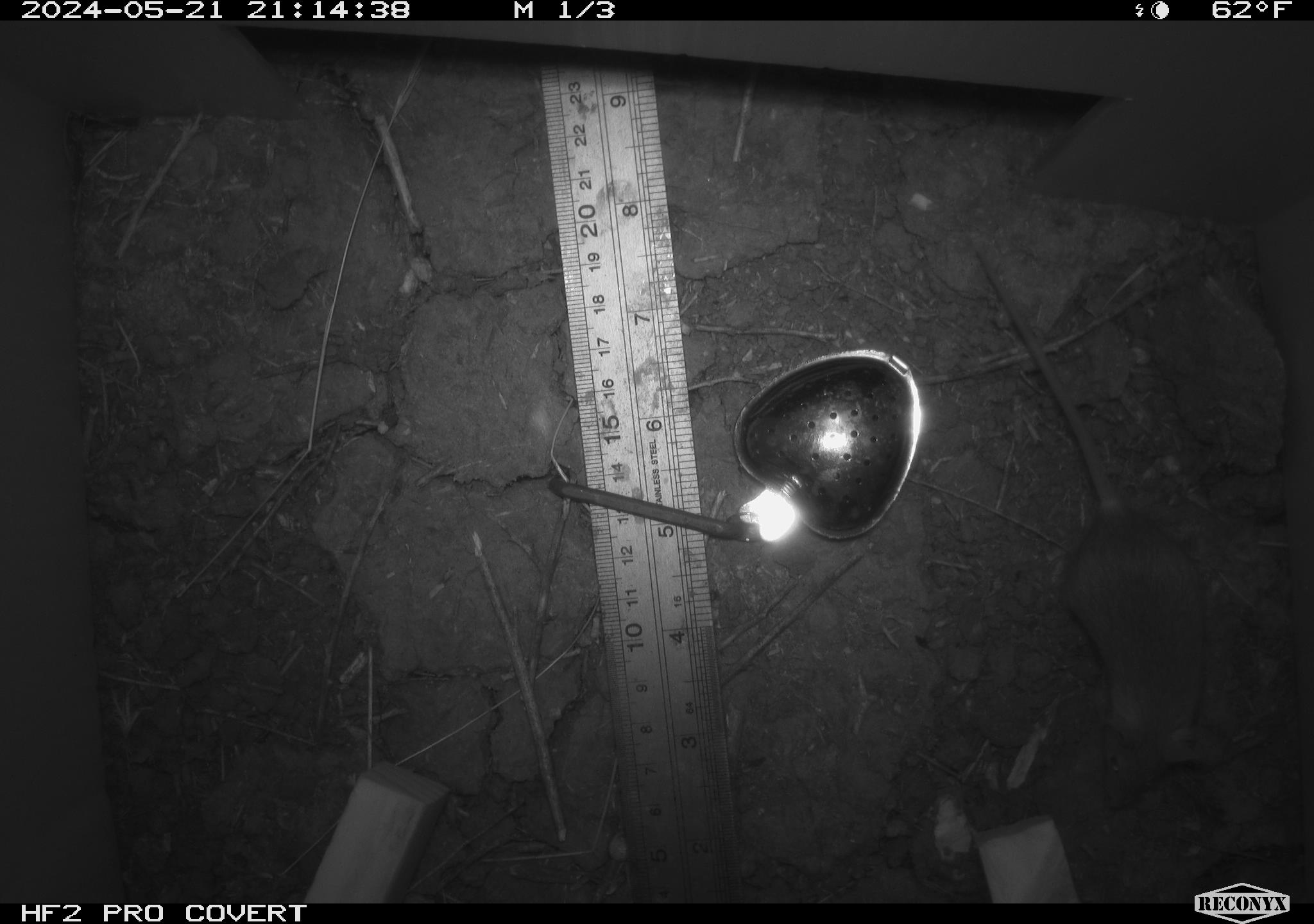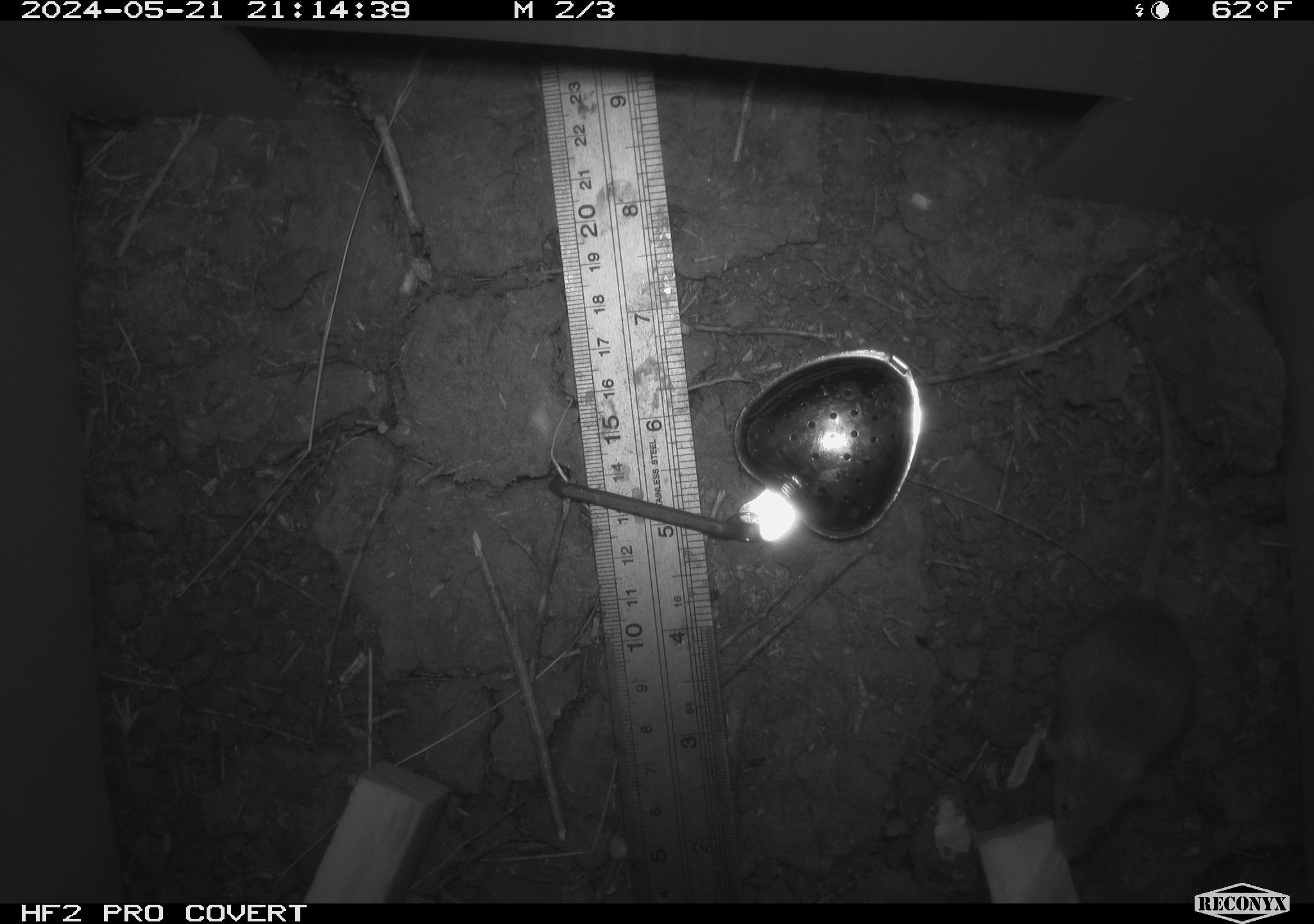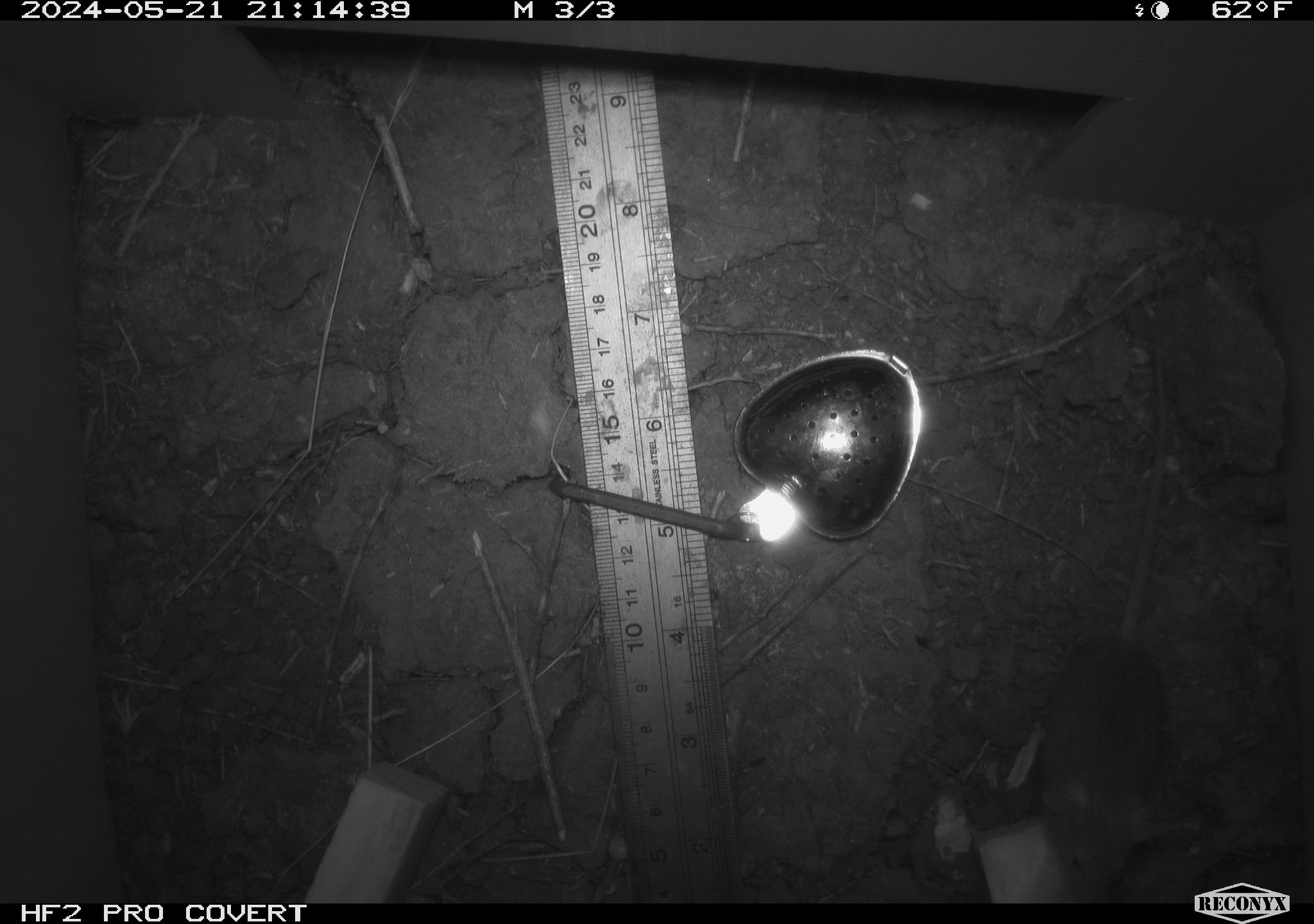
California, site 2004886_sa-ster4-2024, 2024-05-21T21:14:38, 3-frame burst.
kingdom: Animalia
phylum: Chordata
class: Mammalia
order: Rodentia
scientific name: Rodentia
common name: mouse species